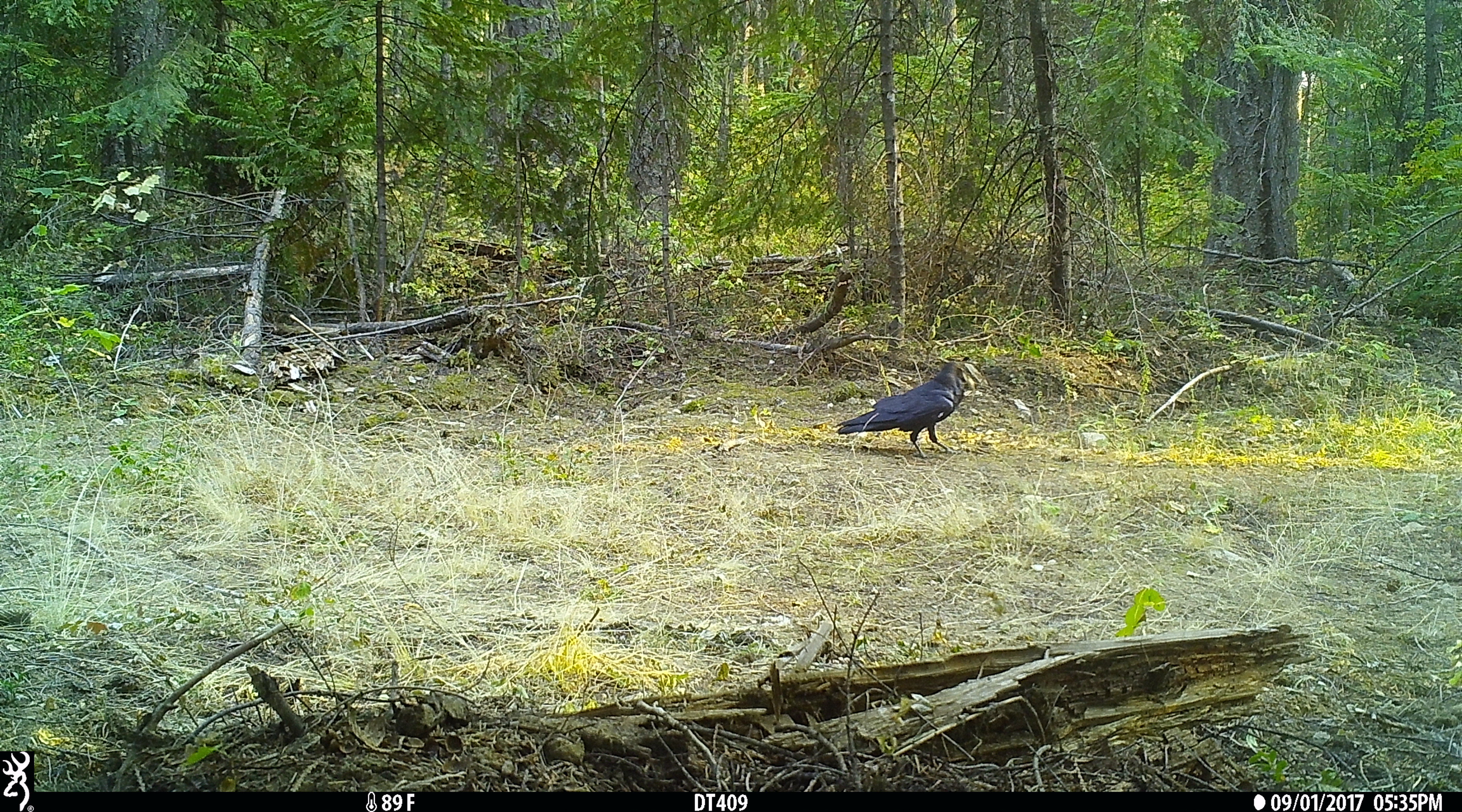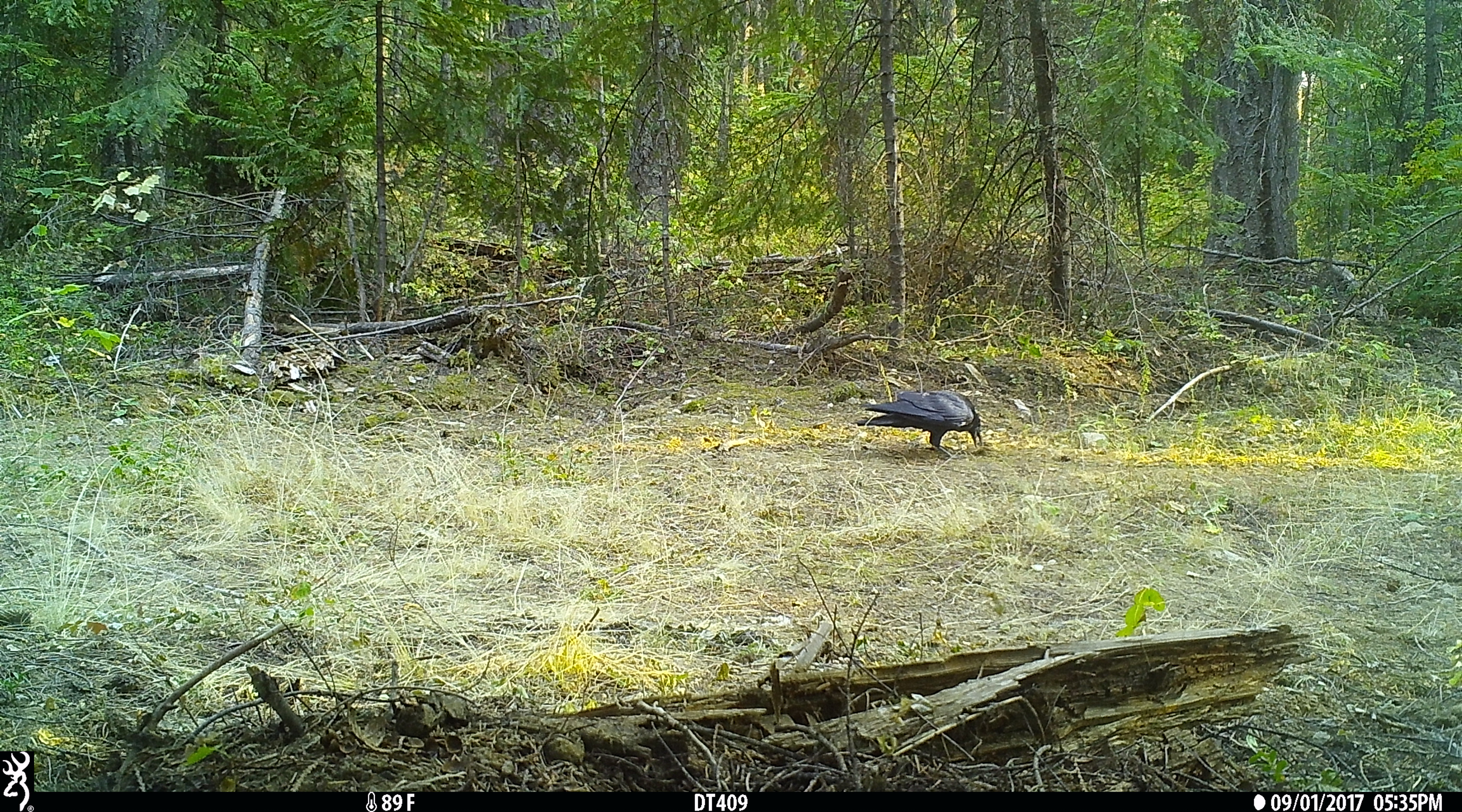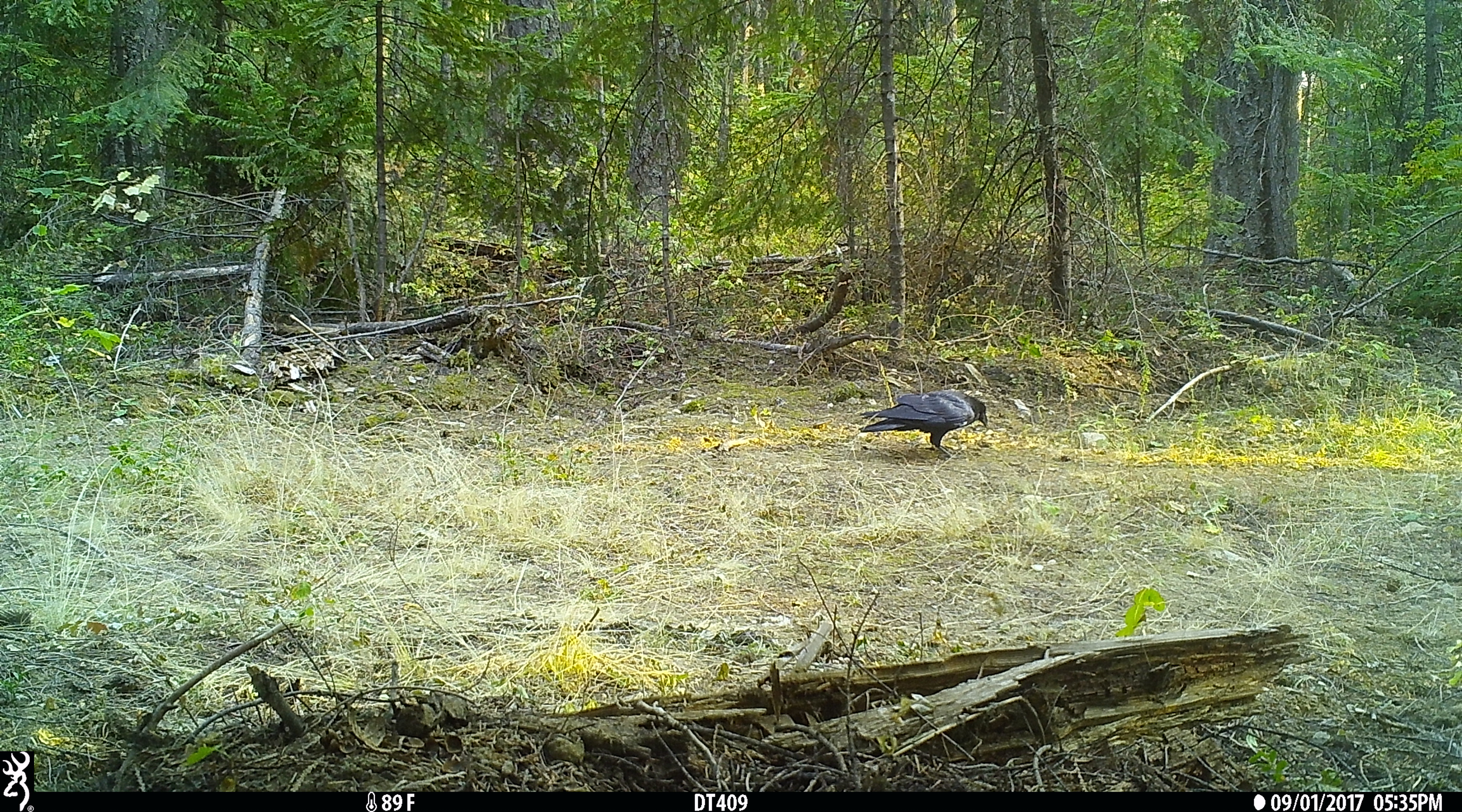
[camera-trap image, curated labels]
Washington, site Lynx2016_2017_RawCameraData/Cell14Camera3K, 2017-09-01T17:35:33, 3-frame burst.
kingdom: Animalia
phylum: Chordata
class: Aves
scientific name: Aves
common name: birds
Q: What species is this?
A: Aves (birds).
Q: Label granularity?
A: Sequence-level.